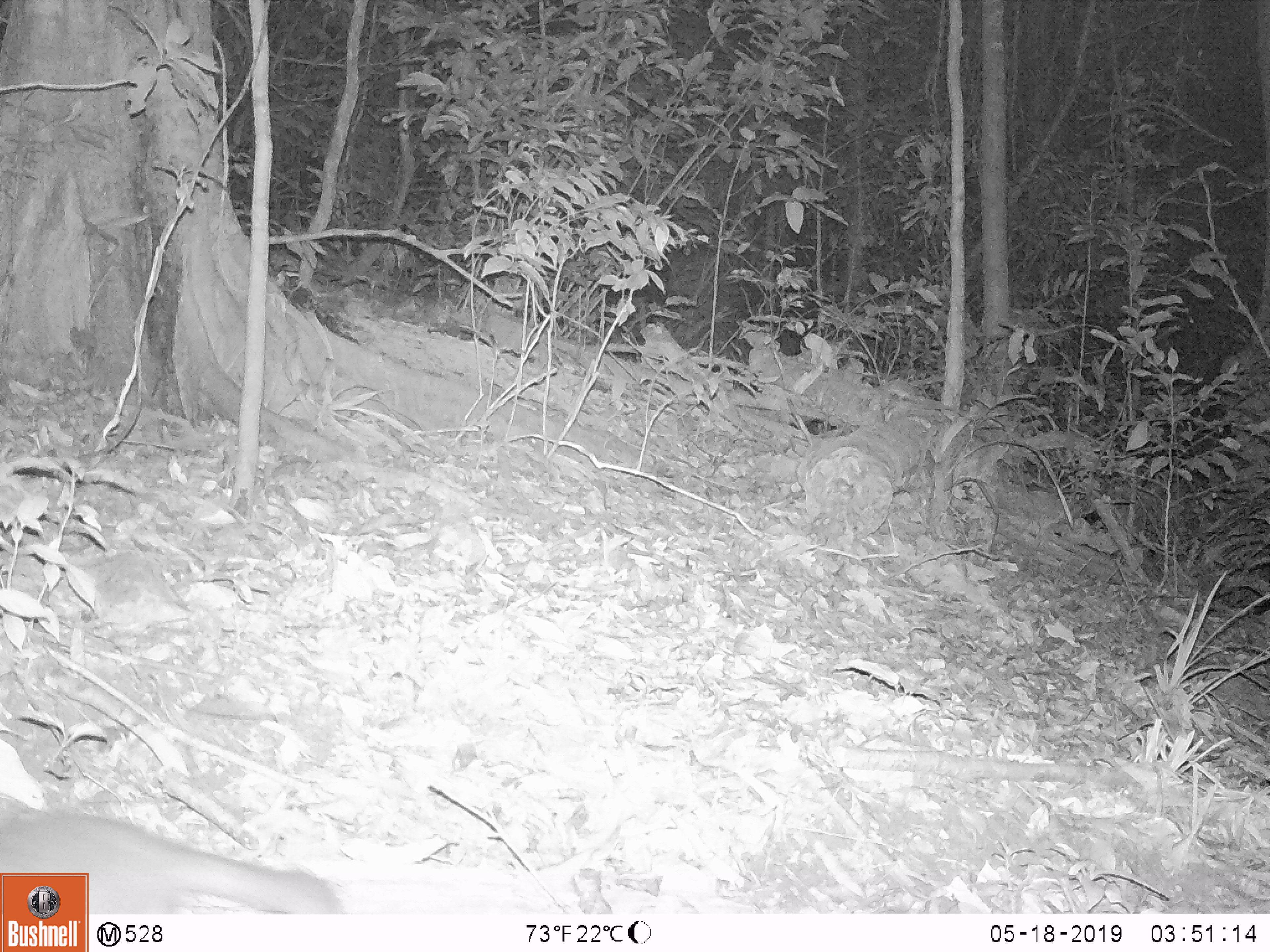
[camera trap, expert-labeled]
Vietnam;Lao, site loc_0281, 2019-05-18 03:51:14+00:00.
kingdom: Animalia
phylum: Chordata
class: Mammalia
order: Carnivora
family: Mustelidae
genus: Melogale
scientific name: Melogale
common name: ferret badger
Ferret badger (Melogale). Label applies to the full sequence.